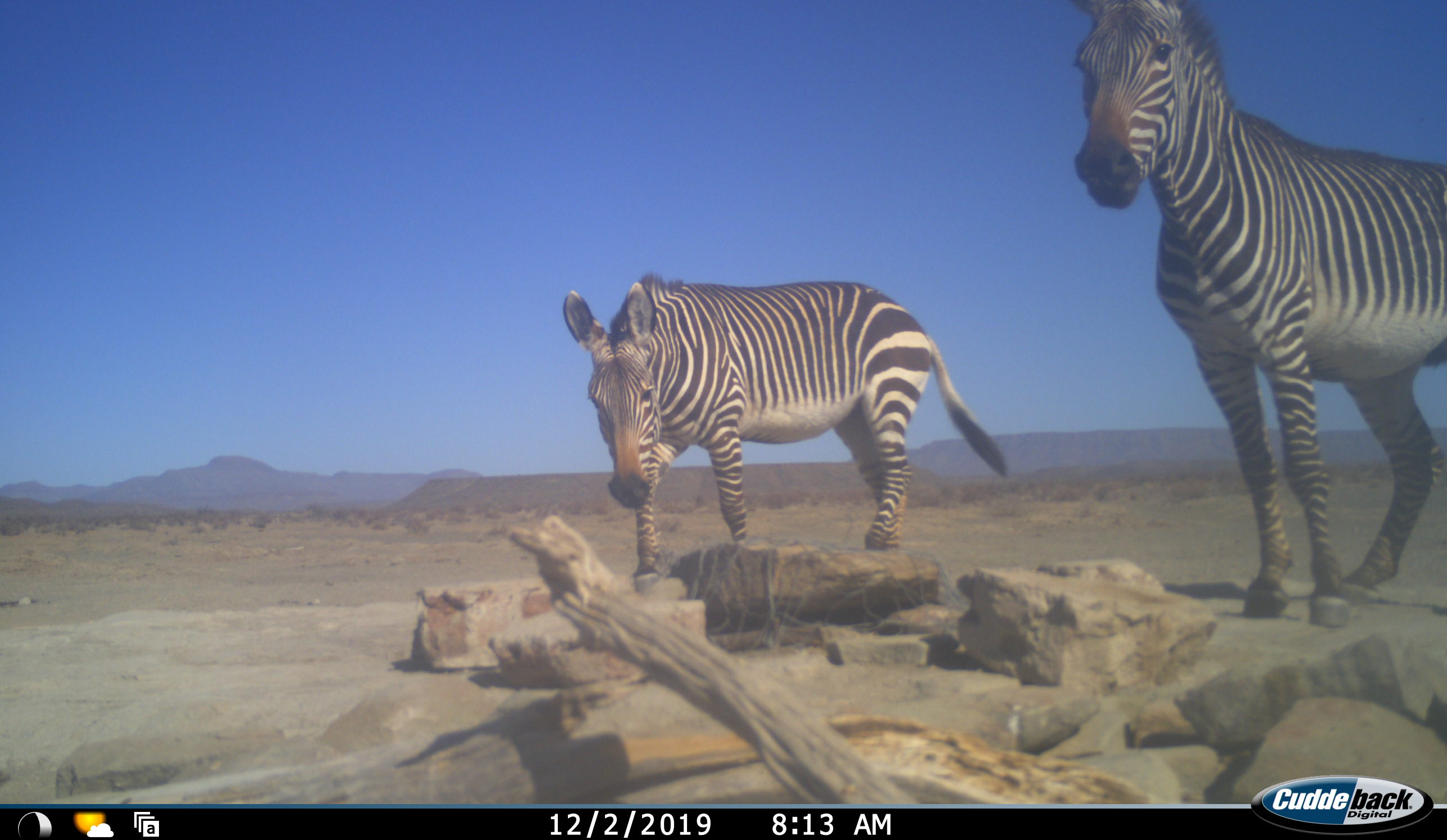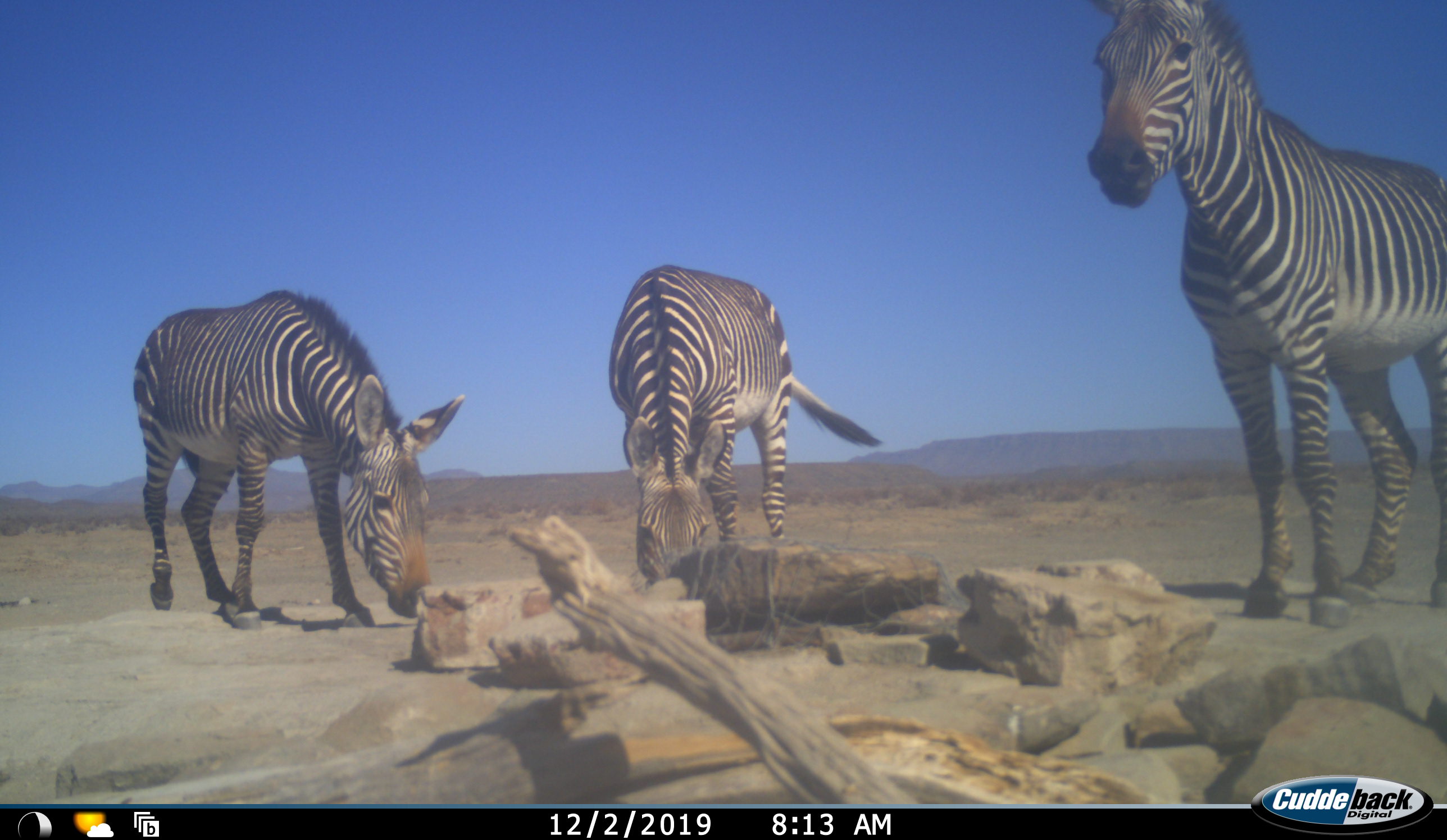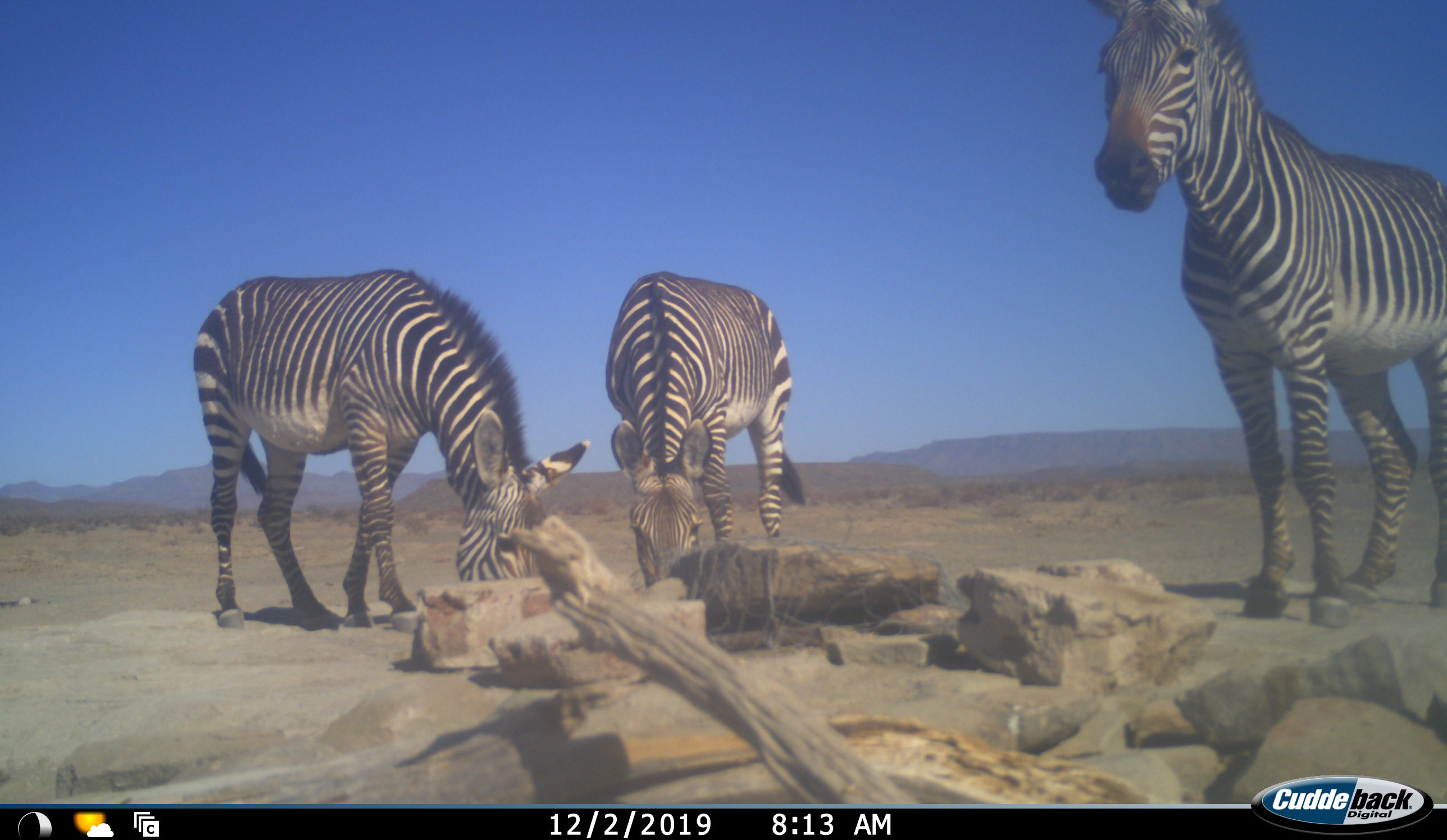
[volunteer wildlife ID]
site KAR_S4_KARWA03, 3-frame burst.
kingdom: Animalia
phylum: Chordata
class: Mammalia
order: Perissodactyla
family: Equidae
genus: Equus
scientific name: Equus zebra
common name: mountain zebra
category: zebramountain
Zebramountain (mountain zebra) (Equus zebra), count 3. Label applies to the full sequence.